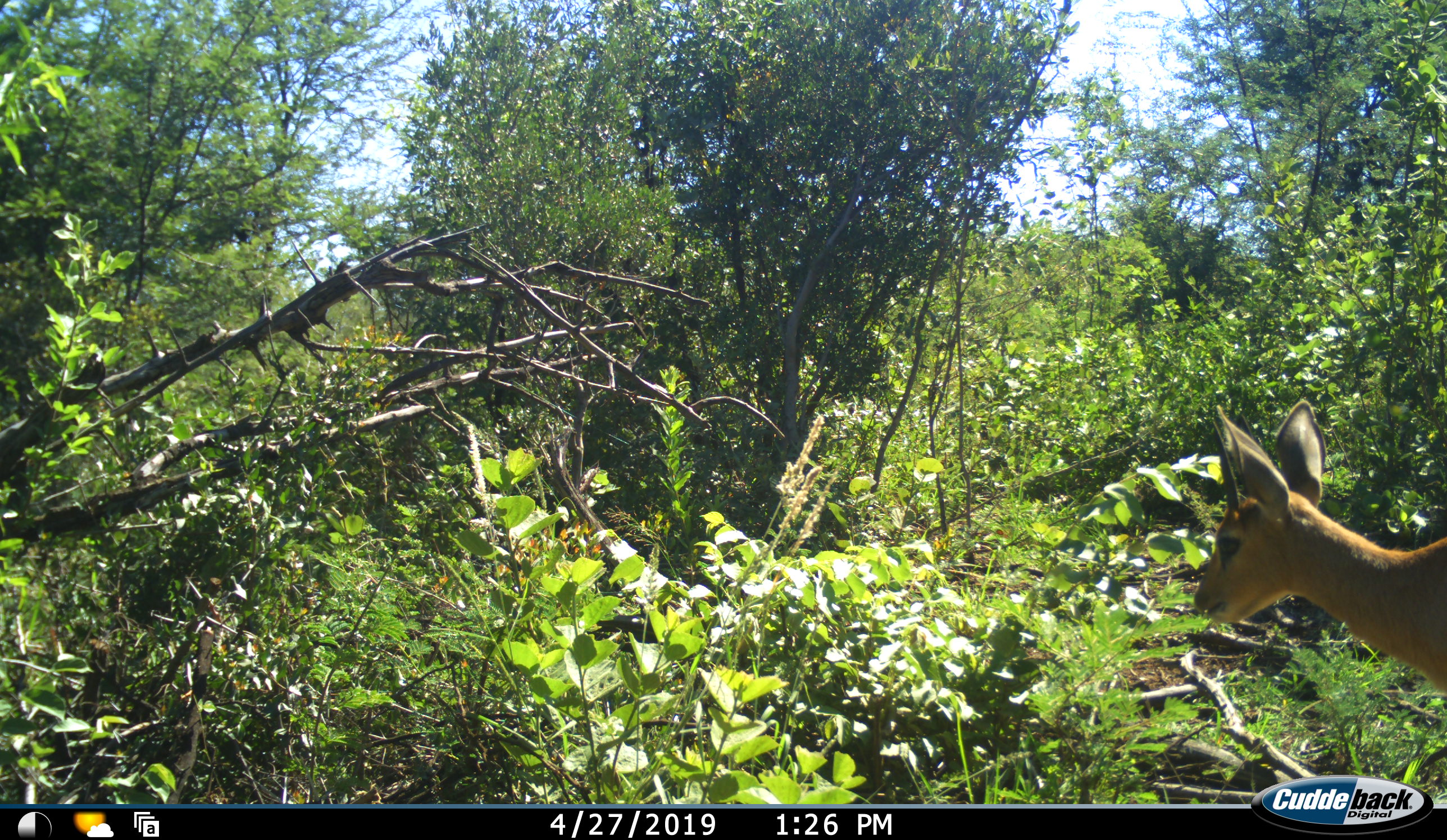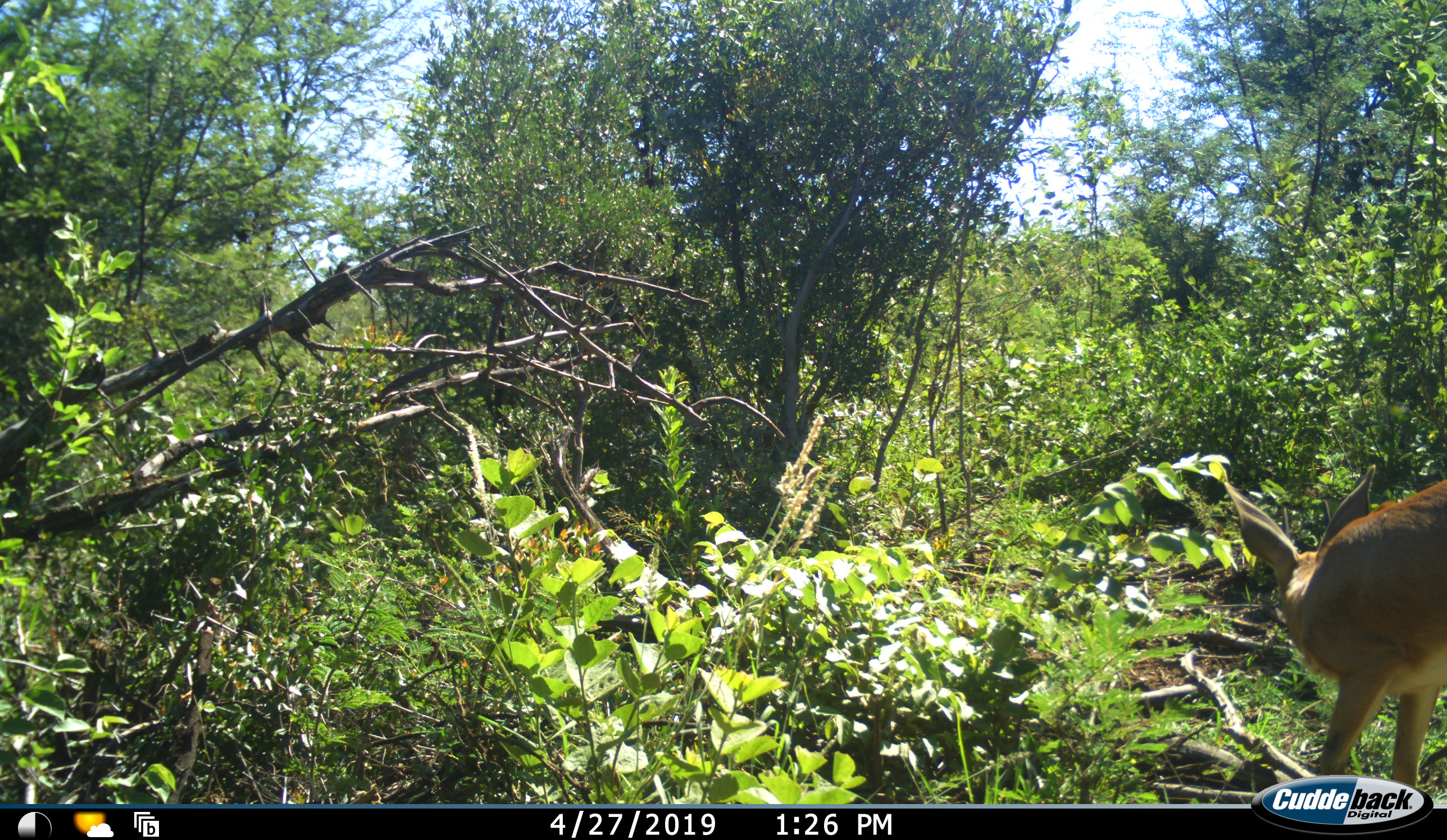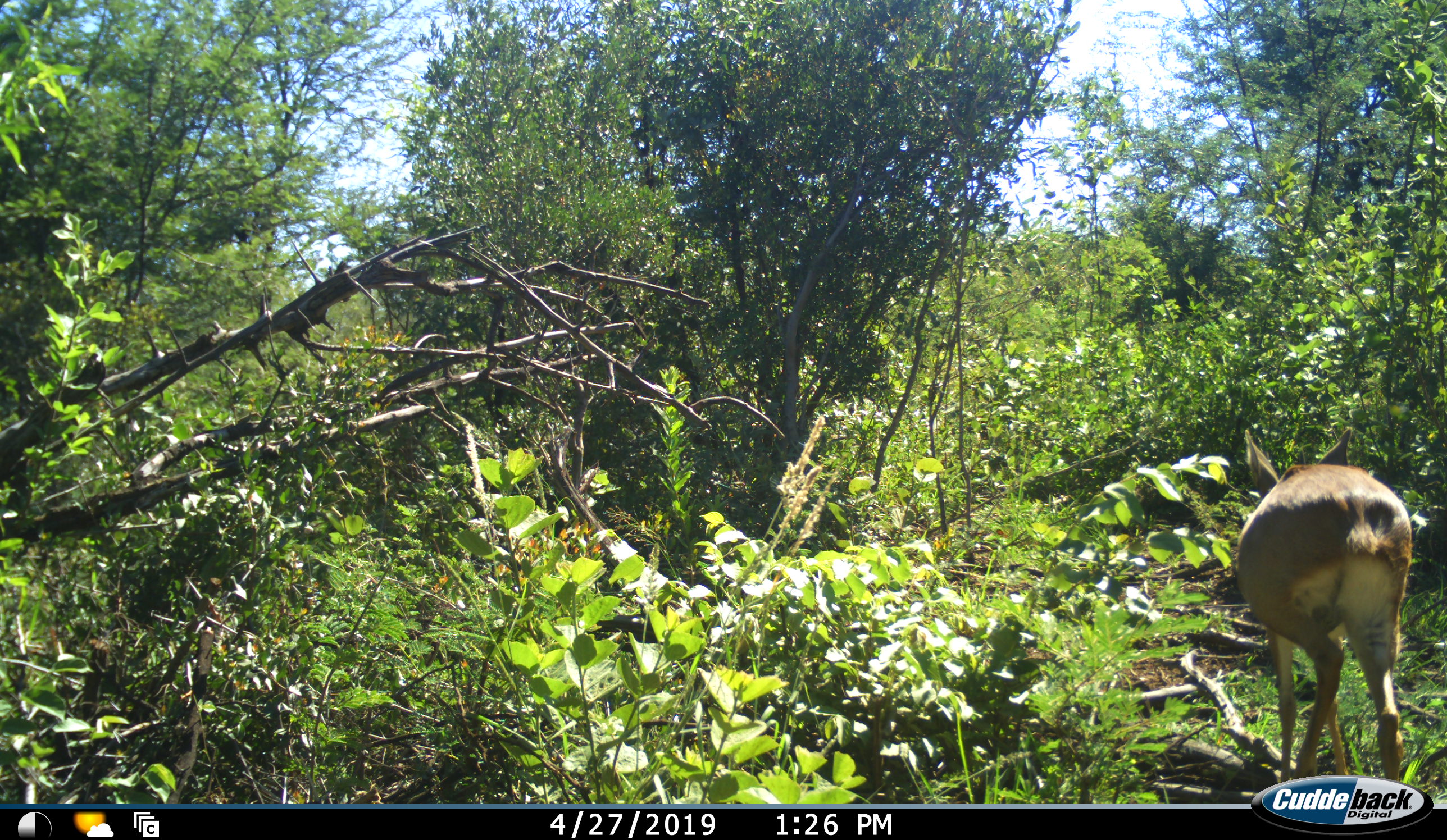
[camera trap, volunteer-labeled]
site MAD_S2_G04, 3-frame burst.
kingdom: Animalia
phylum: Chordata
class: Mammalia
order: Artiodactyla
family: Bovidae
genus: Aepyceros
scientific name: Aepyceros melampus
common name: impala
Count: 1.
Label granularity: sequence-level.